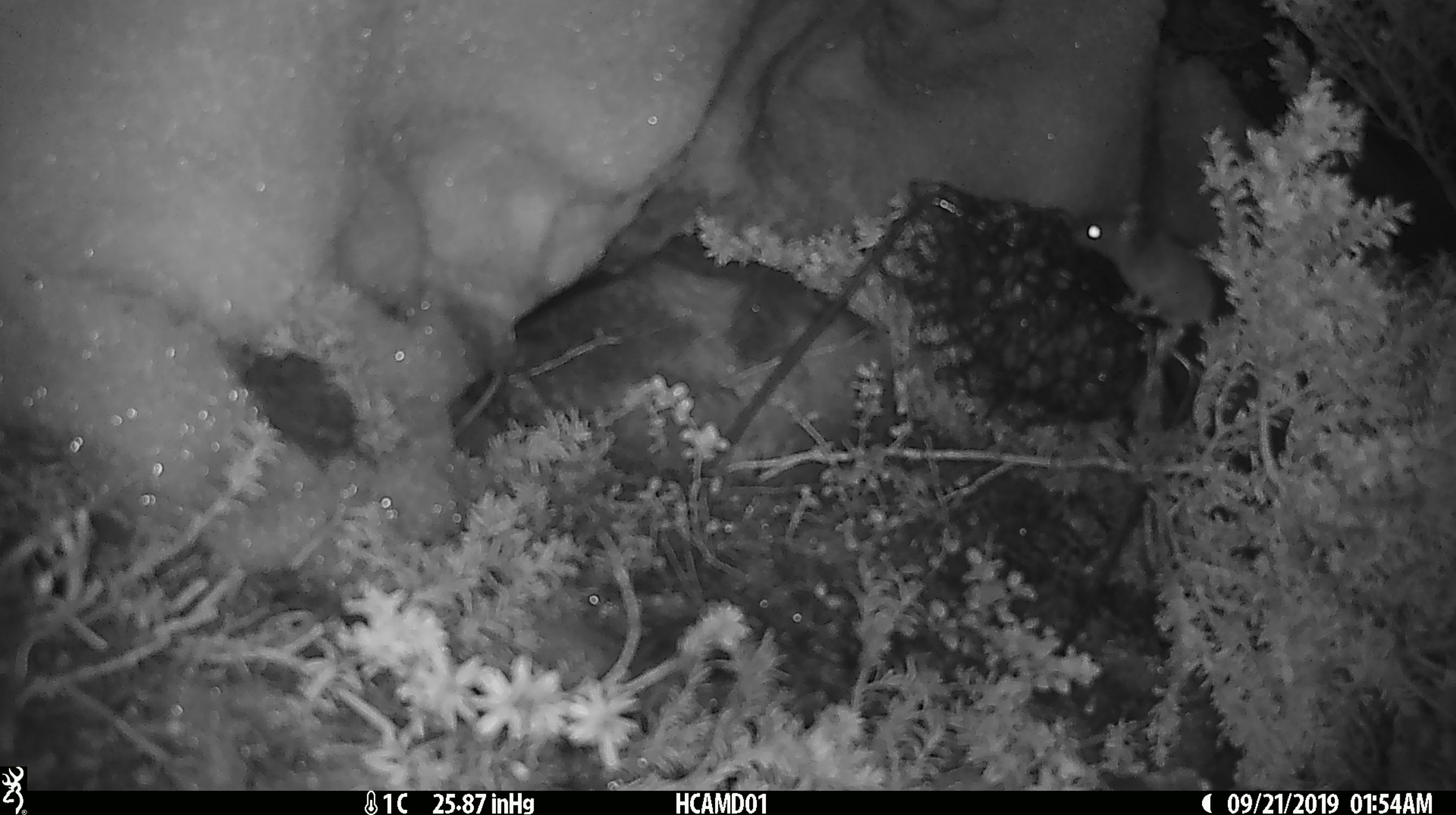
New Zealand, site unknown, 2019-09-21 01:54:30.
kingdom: Animalia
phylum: Chordata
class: Mammalia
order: Rodentia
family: Muridae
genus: Mus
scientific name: Mus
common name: mouse